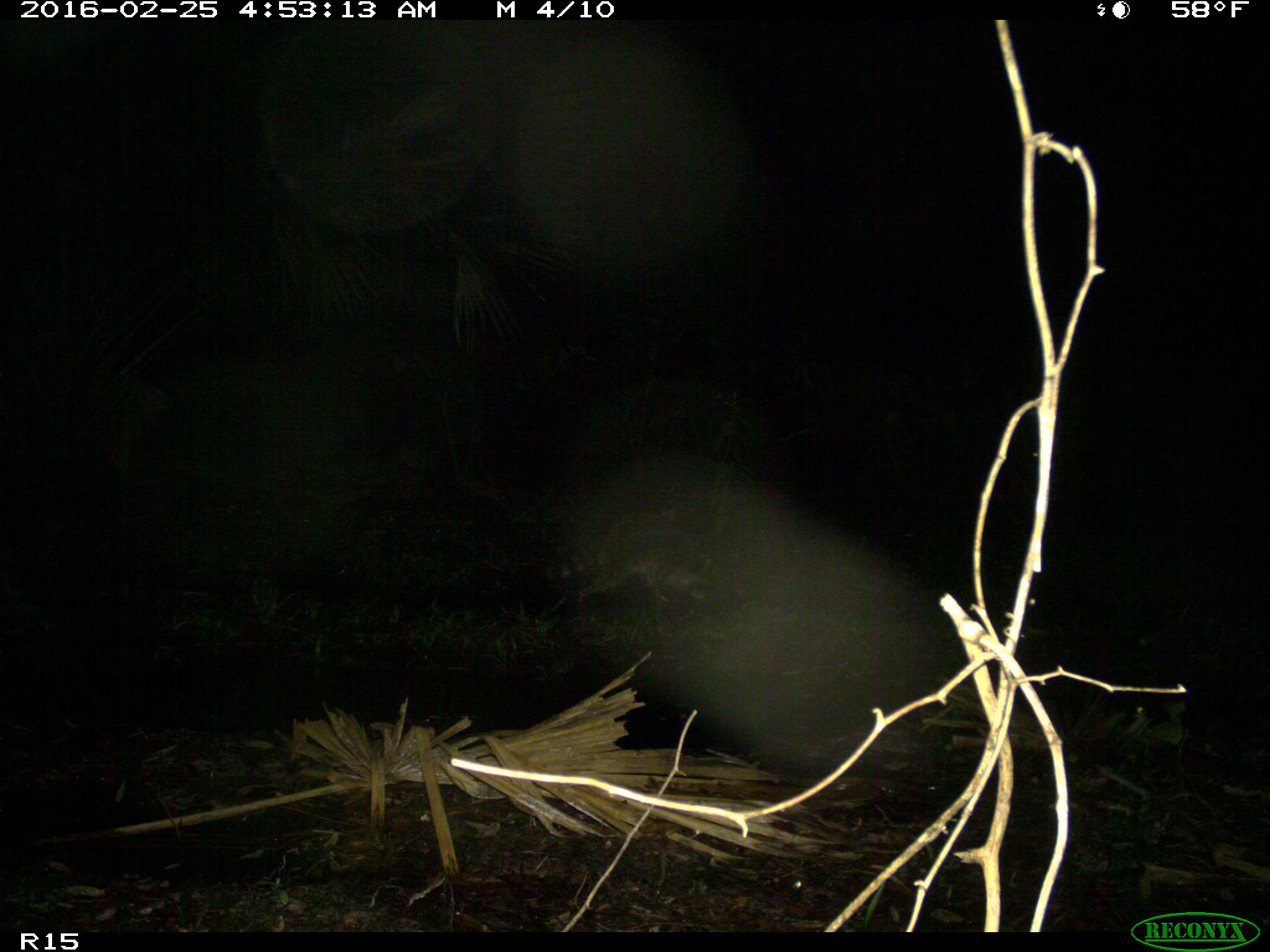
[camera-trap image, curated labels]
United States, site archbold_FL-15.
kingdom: Animalia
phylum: Chordata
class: Mammalia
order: Carnivora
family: Procyonidae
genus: Procyon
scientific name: Procyon lotor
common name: common raccoon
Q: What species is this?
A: Procyon lotor (common raccoon).